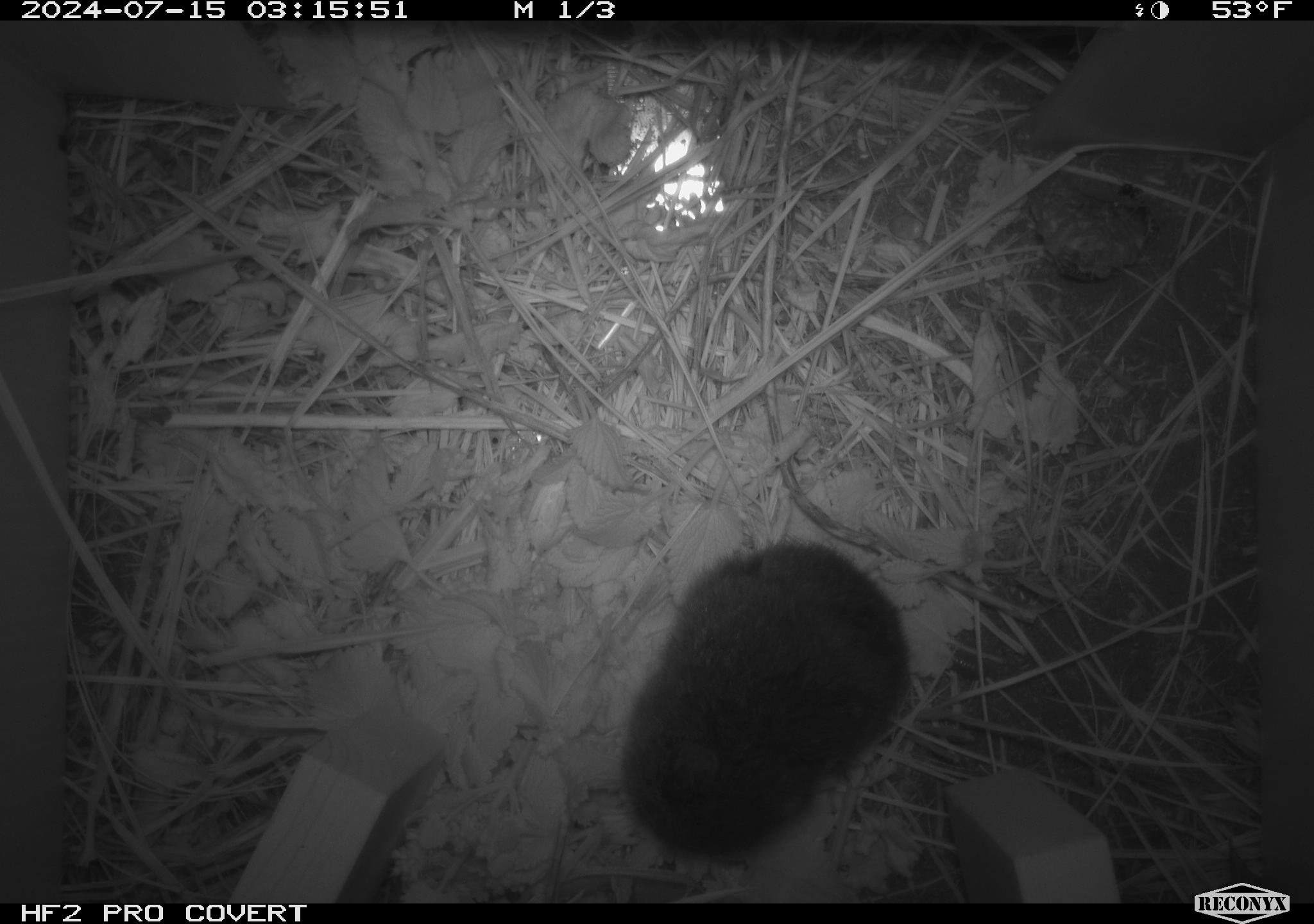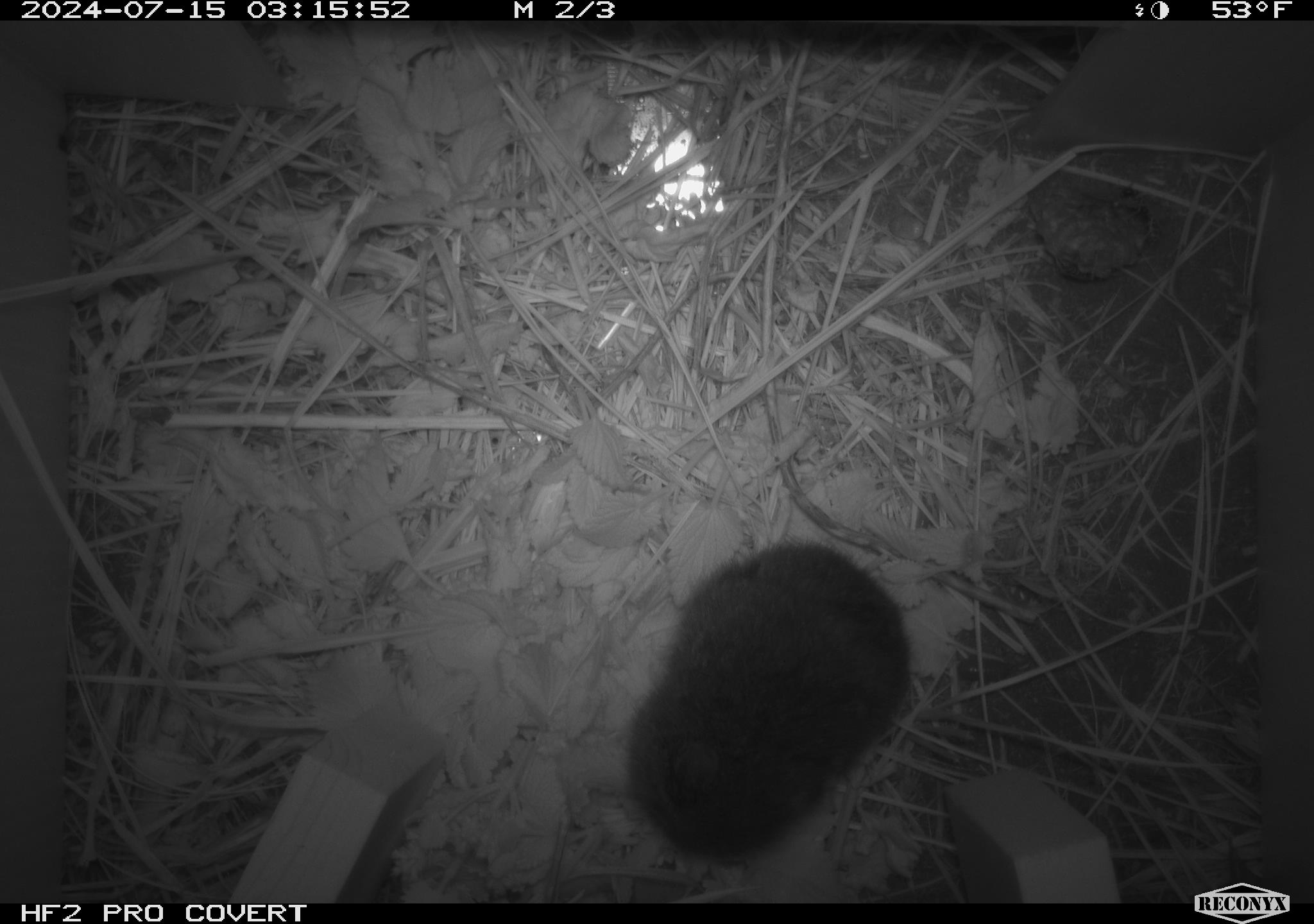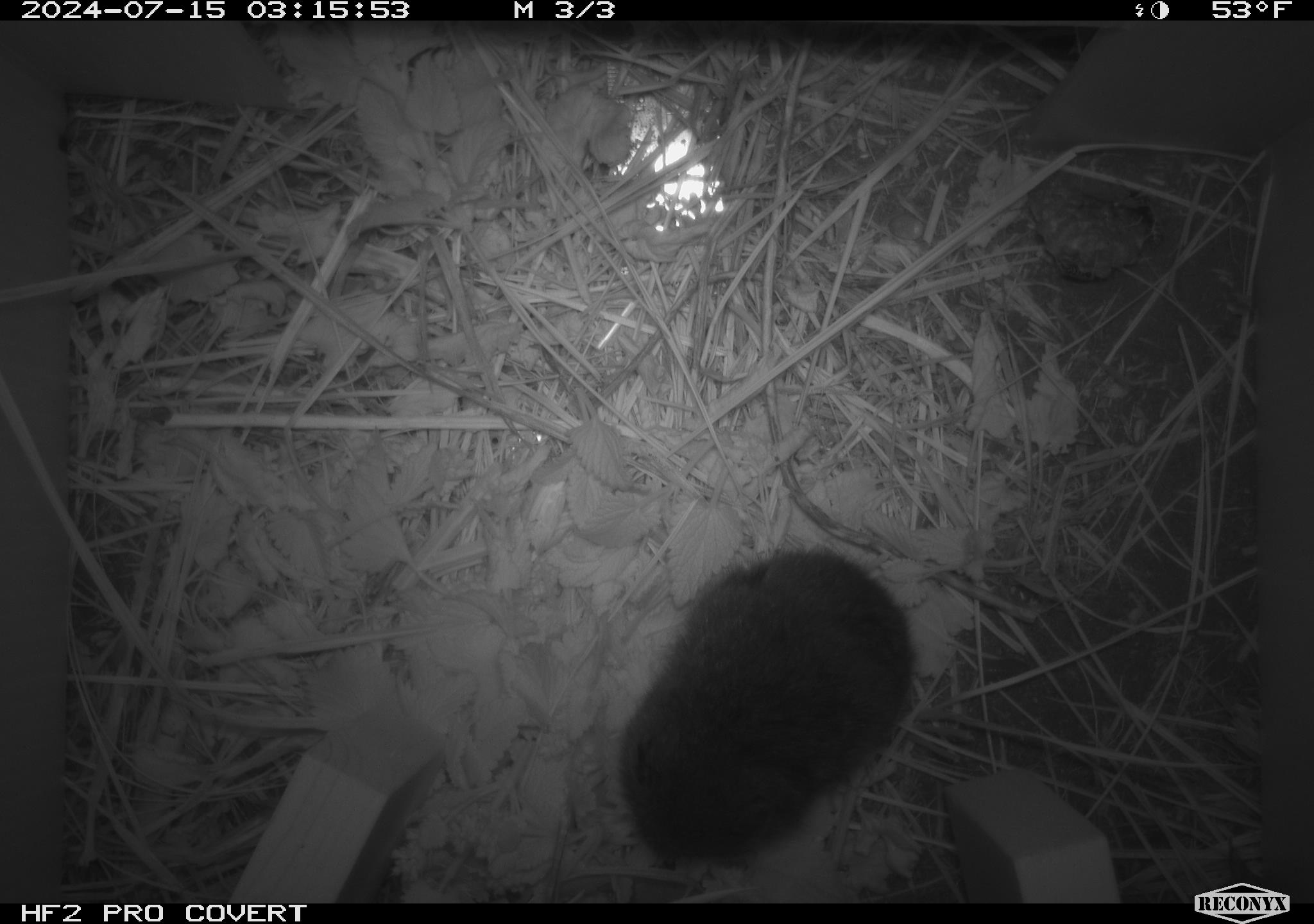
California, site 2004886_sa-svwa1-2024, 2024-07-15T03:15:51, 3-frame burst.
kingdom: Animalia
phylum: Arthropoda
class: Insecta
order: Hymenoptera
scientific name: Hymenoptera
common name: ants, bees, wasps, and sawflies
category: hymenoptera order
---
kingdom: Animalia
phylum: Chordata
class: Mammalia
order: Rodentia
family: Cricetidae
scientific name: Arvicolinae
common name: voles, lemmings, and muskrats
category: arvicolinae subfamily